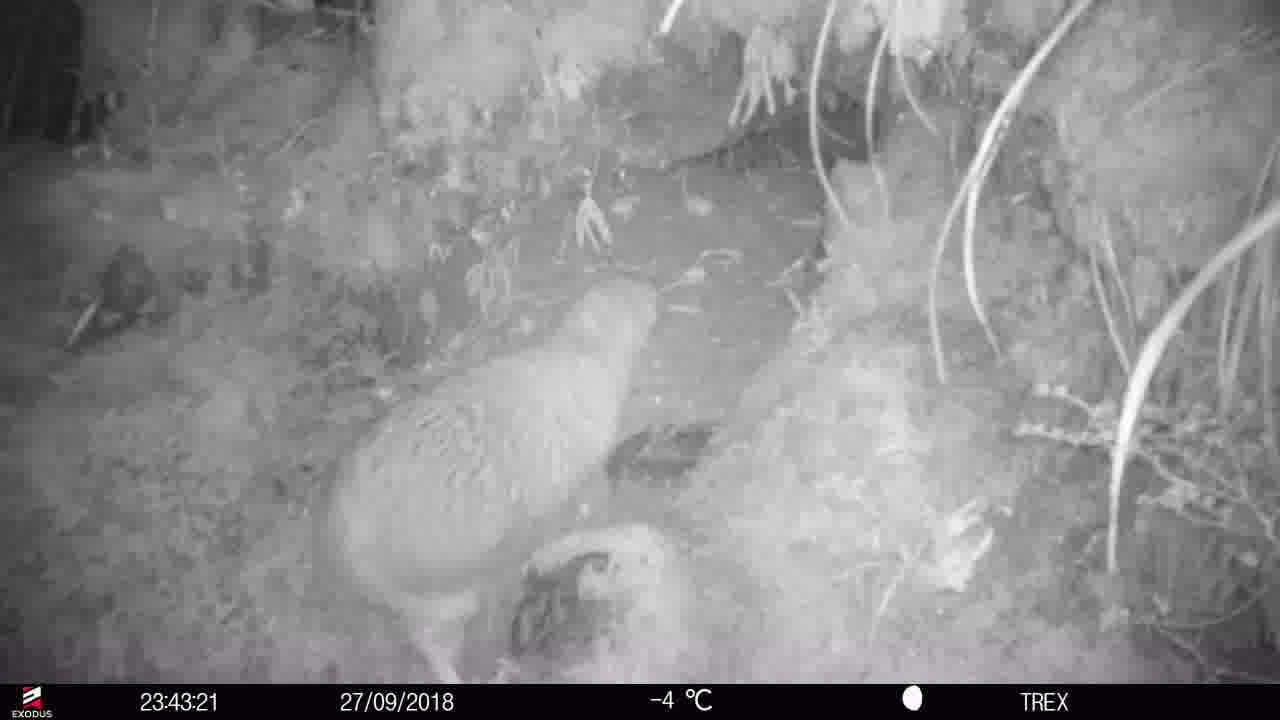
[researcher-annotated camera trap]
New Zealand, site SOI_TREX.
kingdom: Animalia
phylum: Chordata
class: Aves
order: Apterygiformes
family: Apterygidae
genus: Apteryx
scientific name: Apteryx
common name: kiwi